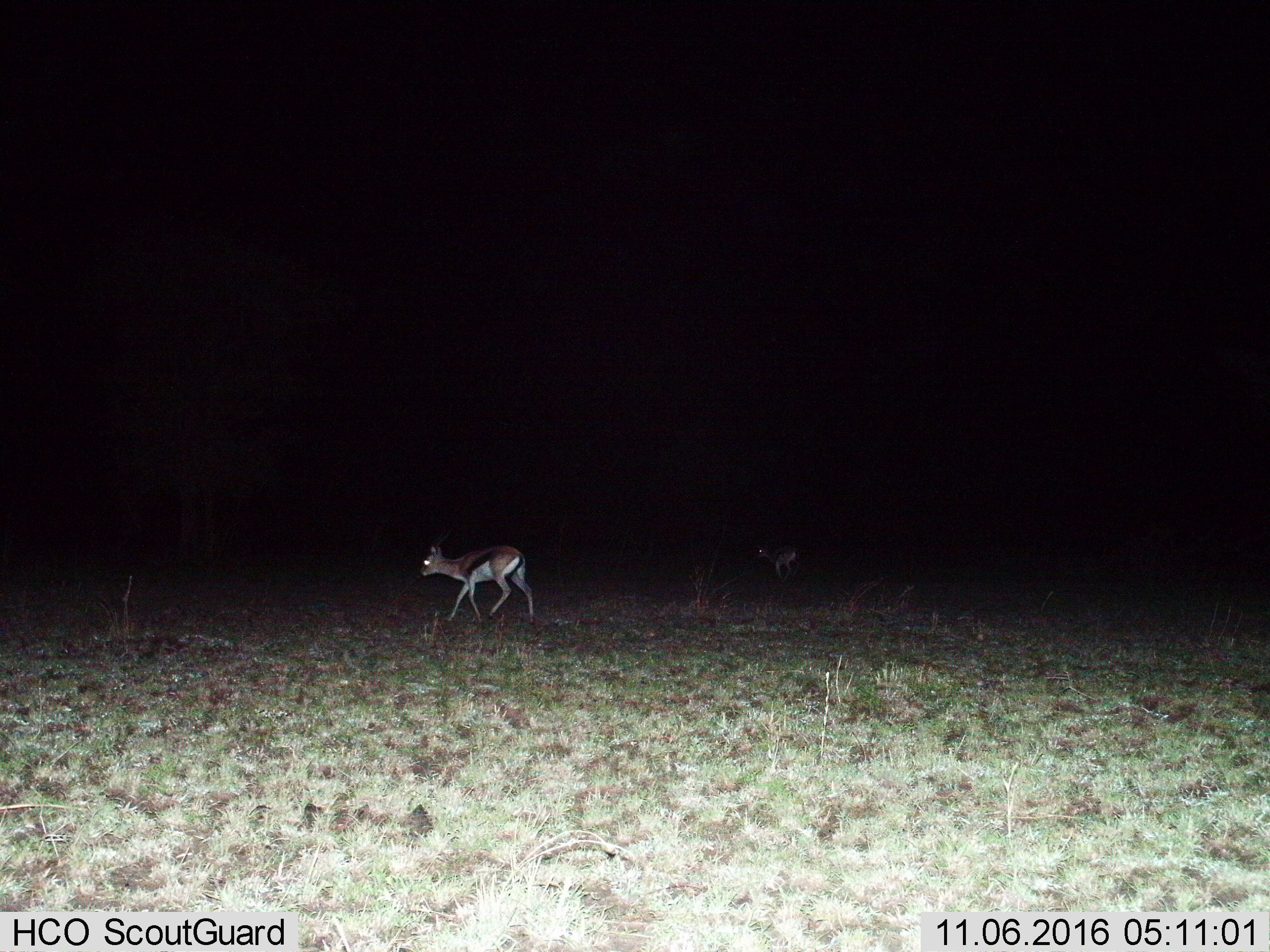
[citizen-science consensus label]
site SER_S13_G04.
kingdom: Animalia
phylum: Chordata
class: Mammalia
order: Artiodactyla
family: Bovidae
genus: Eudorcas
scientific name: Eudorcas thomsonii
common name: thomson's gazelle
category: gazellethomsons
Gazellethomsons (thomson's gazelle) (Eudorcas thomsonii), count 2. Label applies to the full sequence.